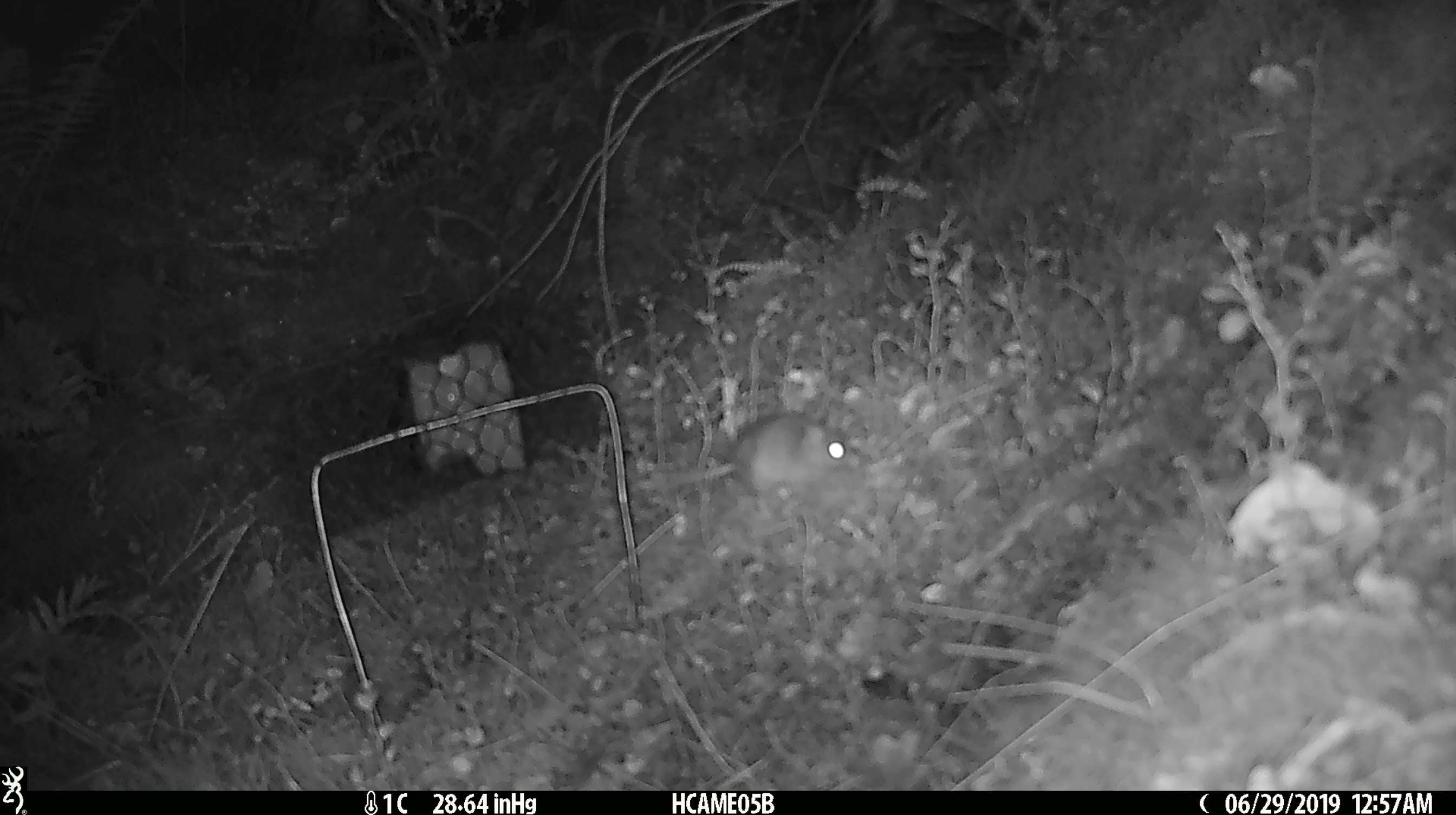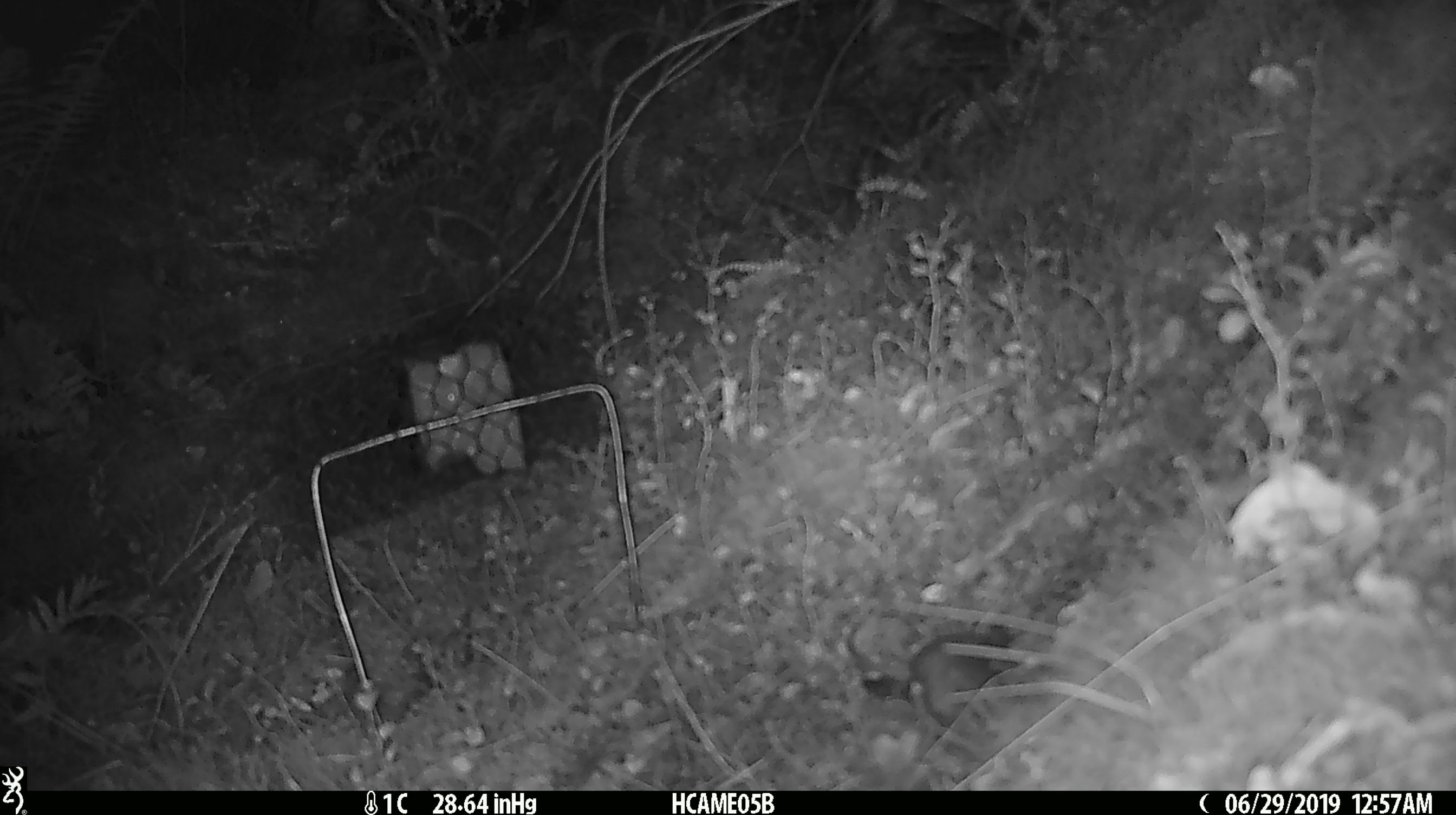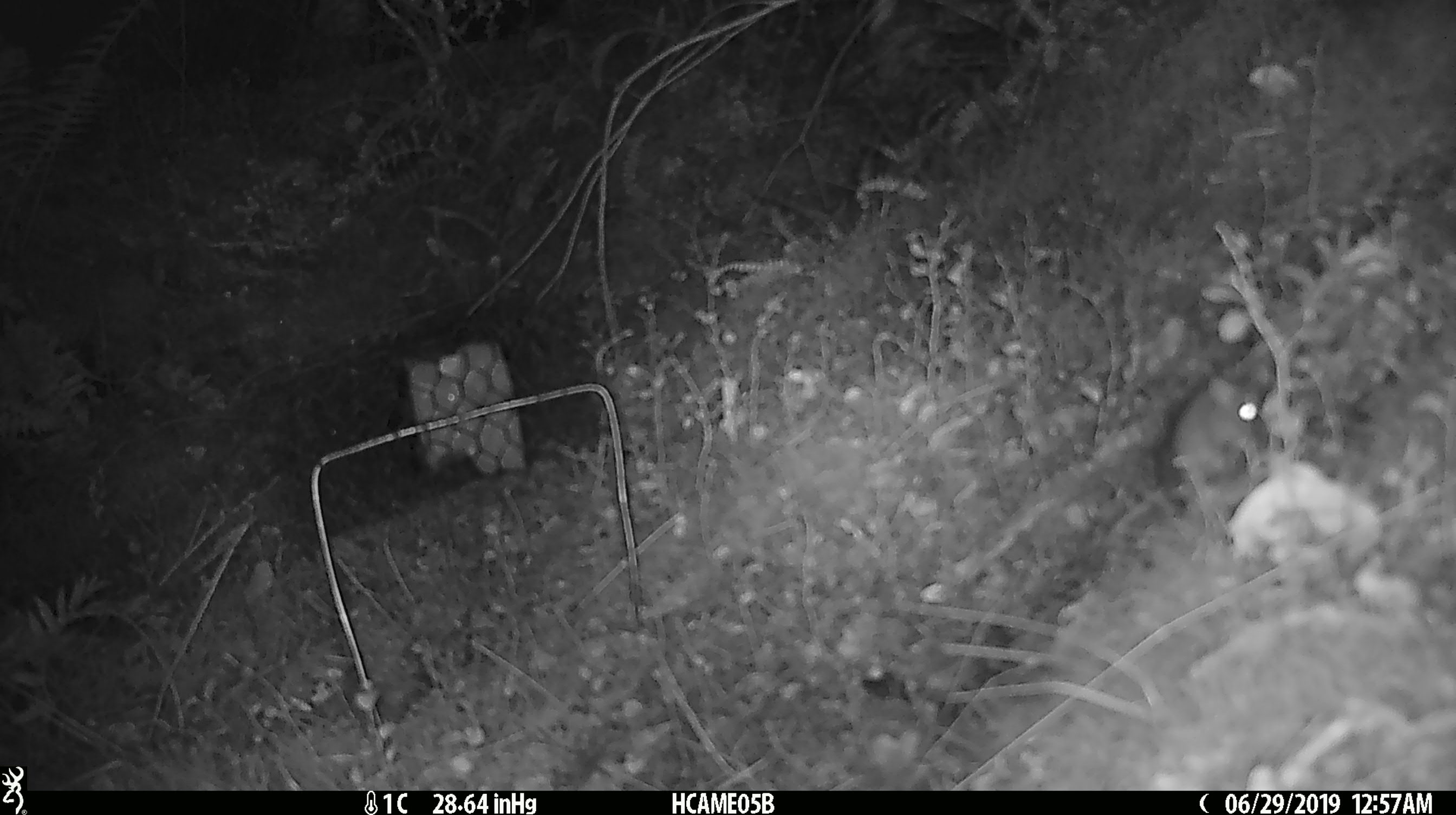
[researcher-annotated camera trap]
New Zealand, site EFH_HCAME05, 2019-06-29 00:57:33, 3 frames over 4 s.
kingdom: Animalia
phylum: Chordata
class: Mammalia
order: Rodentia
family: Muridae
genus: Mus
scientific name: Mus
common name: mouse